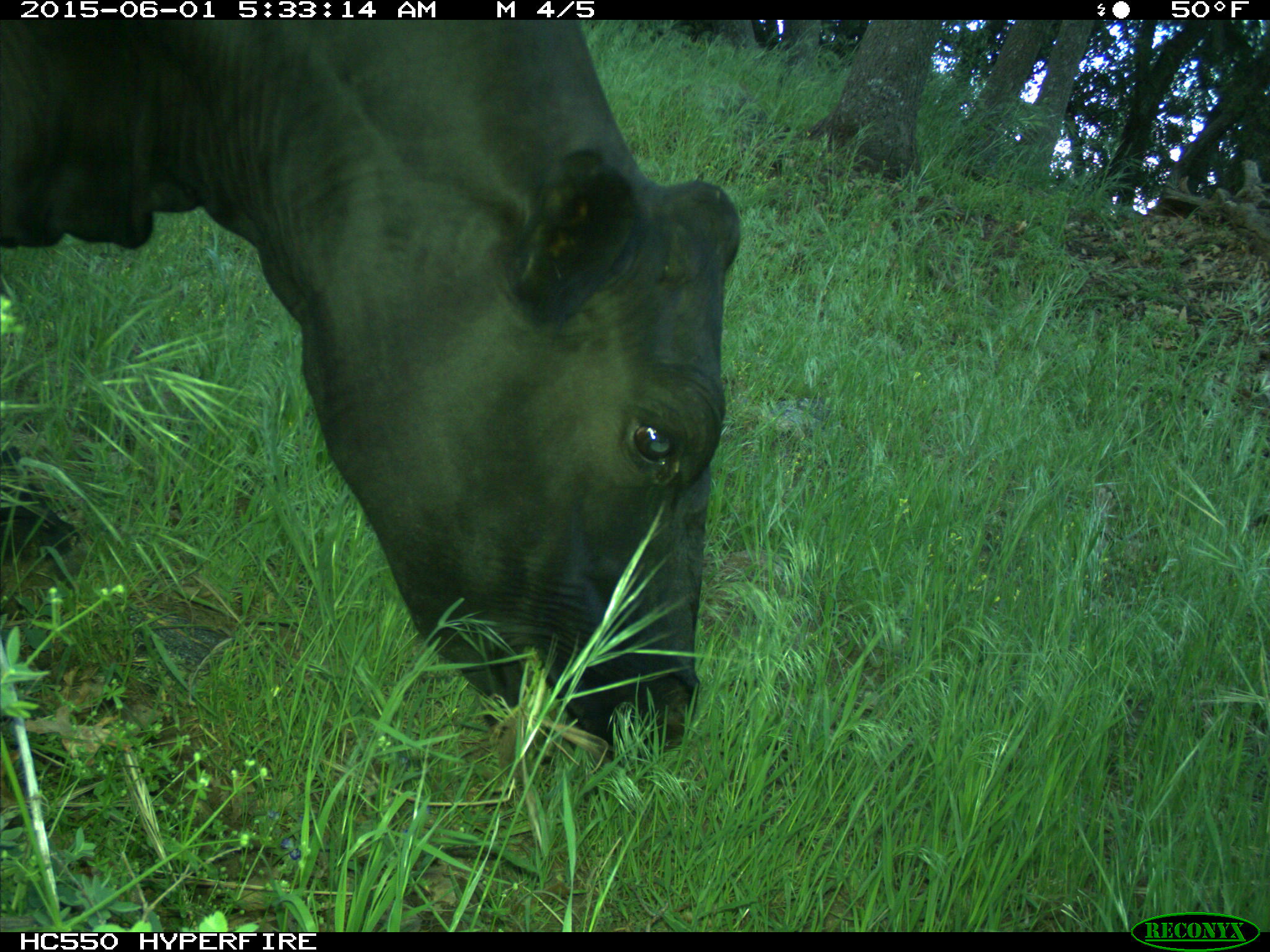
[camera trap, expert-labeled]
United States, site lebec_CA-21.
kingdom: Animalia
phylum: Chordata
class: Mammalia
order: Artiodactyla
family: Bovidae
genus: Bos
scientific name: Bos taurus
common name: domestic cow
Bos taurus (domestic cow).